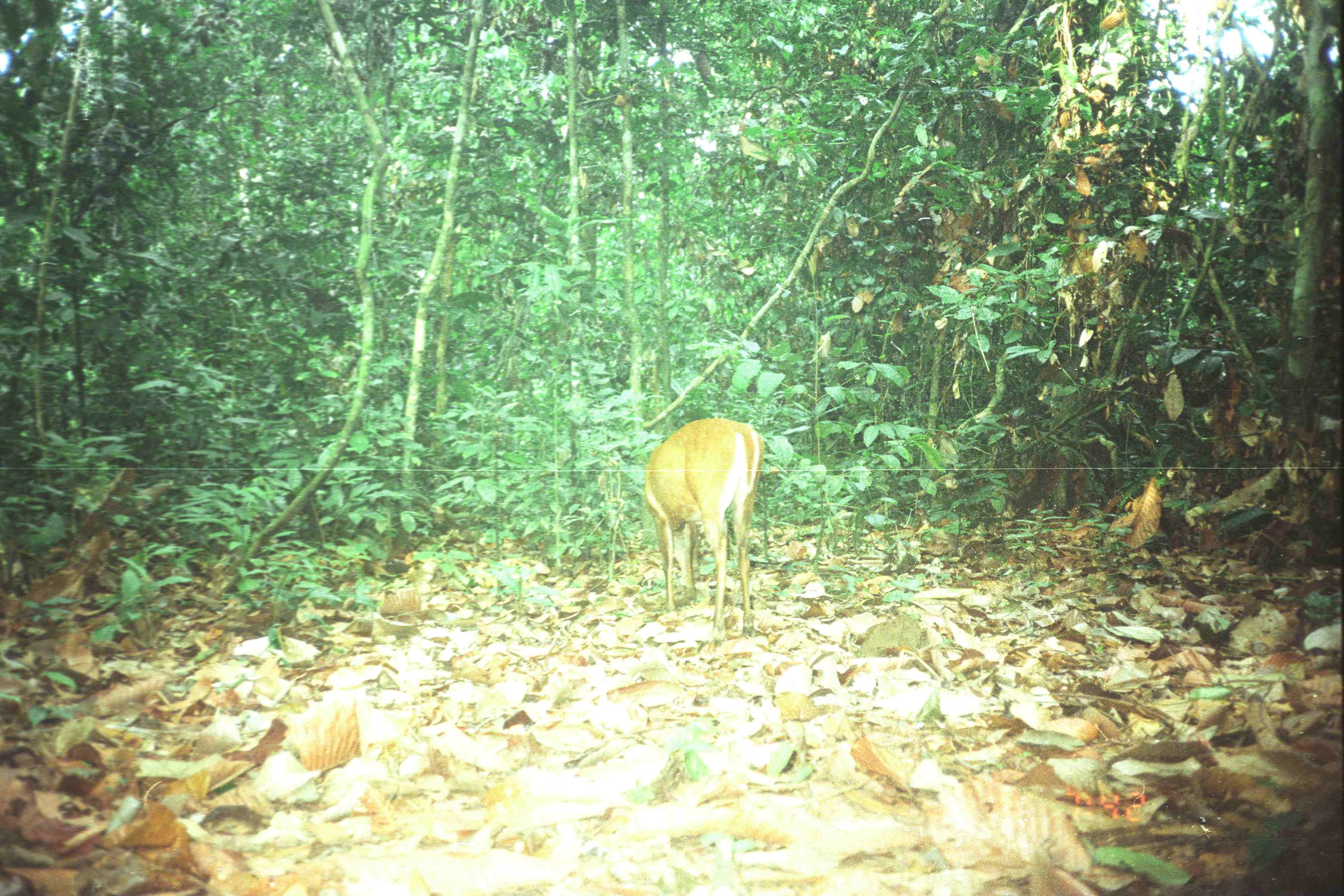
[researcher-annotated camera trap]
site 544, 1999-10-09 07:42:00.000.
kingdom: Animalia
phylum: Chordata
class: Mammalia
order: Artiodactyla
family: Cervidae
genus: Muntiacus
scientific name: Muntiacus muntjak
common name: southern red muntjac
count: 1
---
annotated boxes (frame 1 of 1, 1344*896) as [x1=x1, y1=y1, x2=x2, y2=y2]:
muntiacus muntjak: [x1=641, y1=415, x2=766, y2=641]